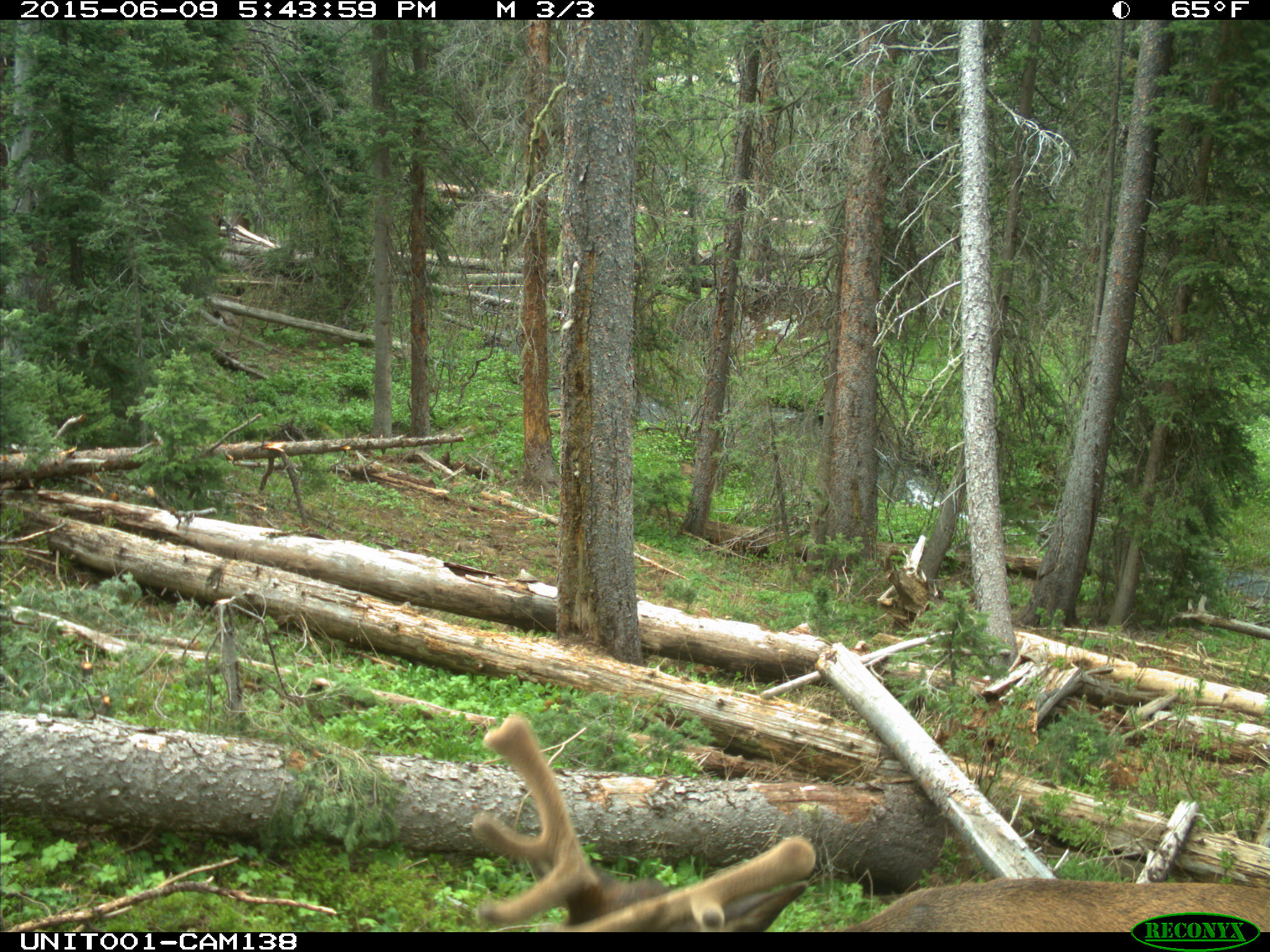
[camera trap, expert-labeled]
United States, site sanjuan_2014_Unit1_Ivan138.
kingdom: Animalia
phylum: Chordata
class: Mammalia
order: Artiodactyla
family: Cervidae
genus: Cervus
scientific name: Cervus elaphus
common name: red deer